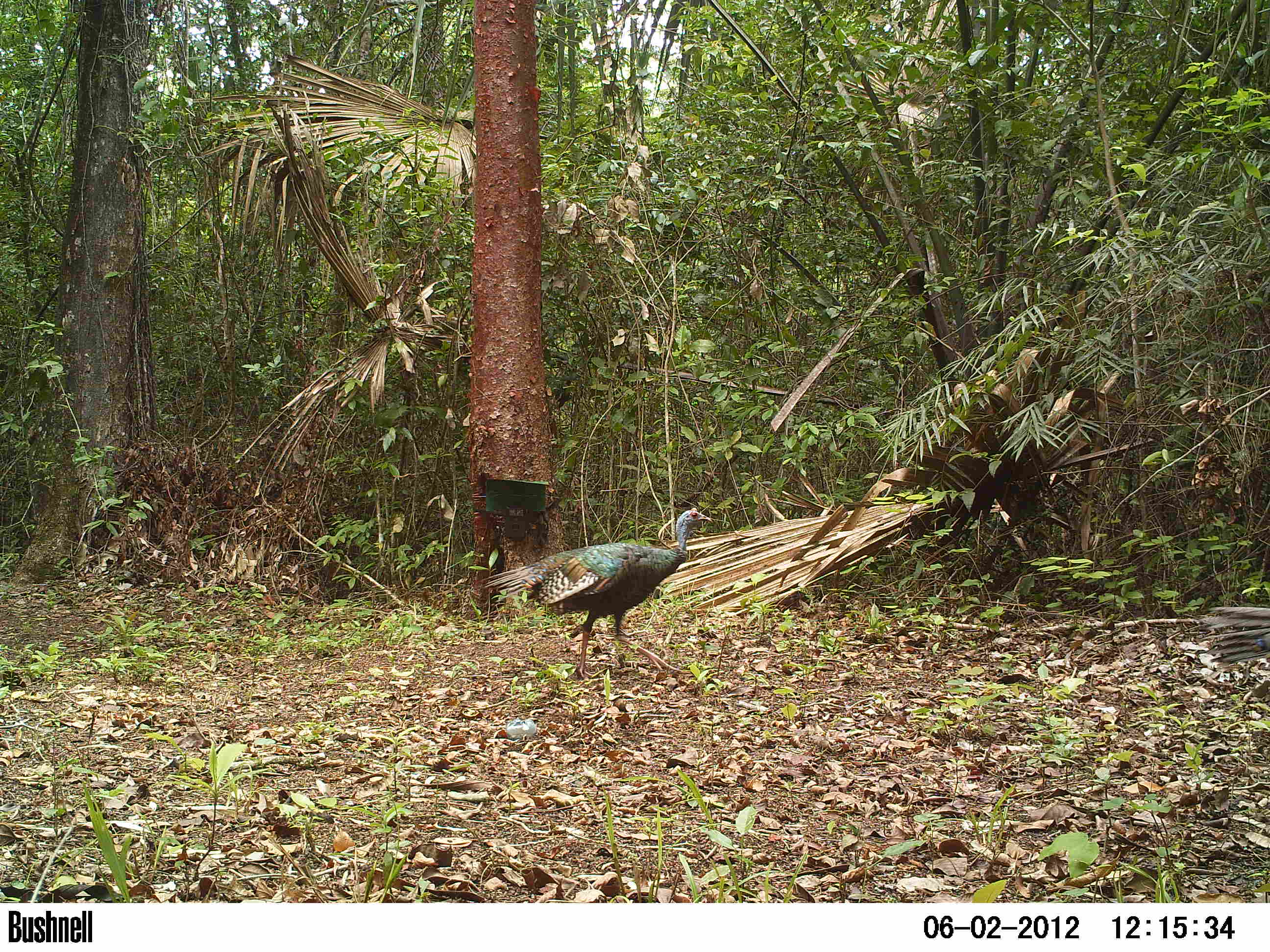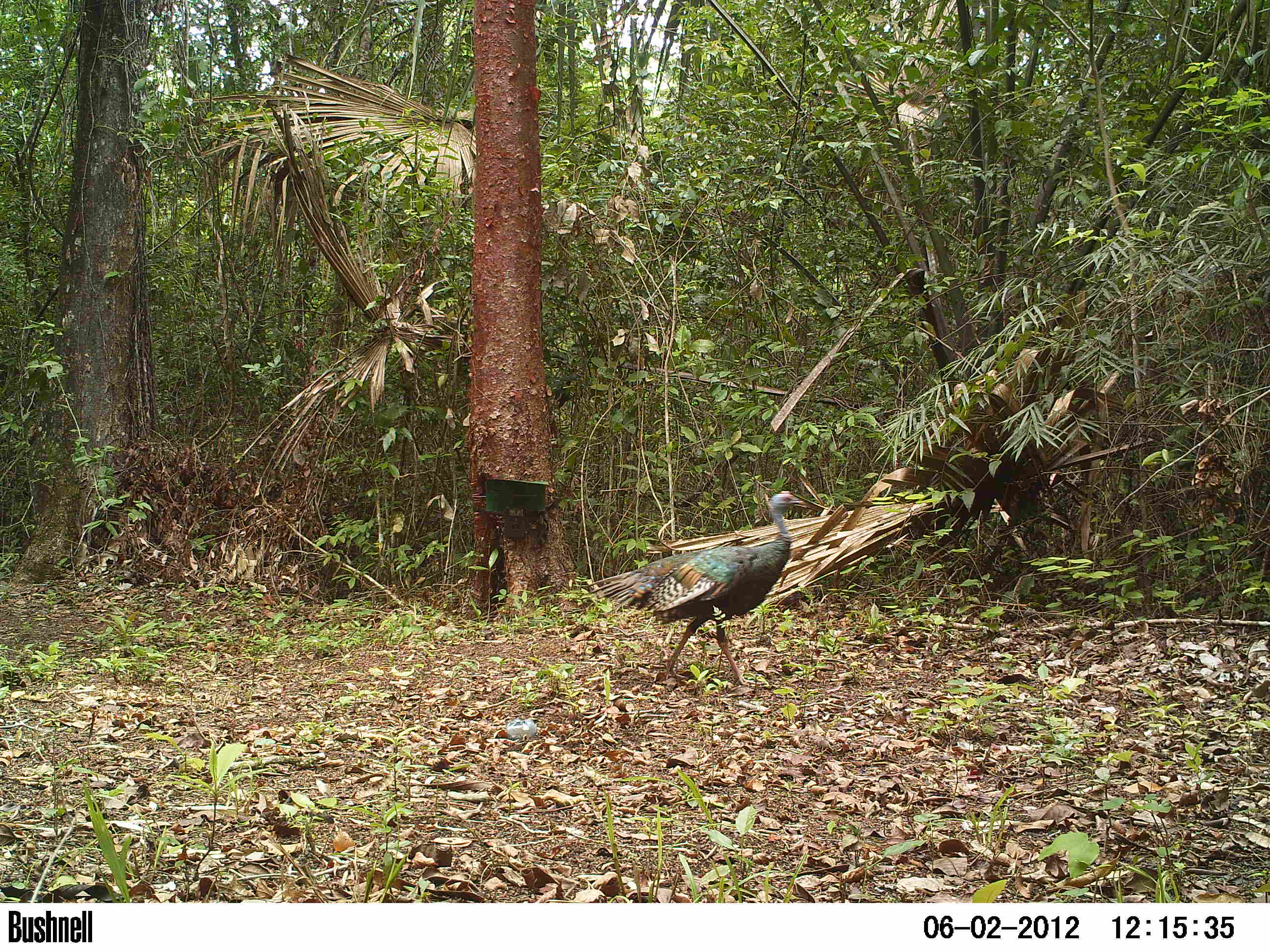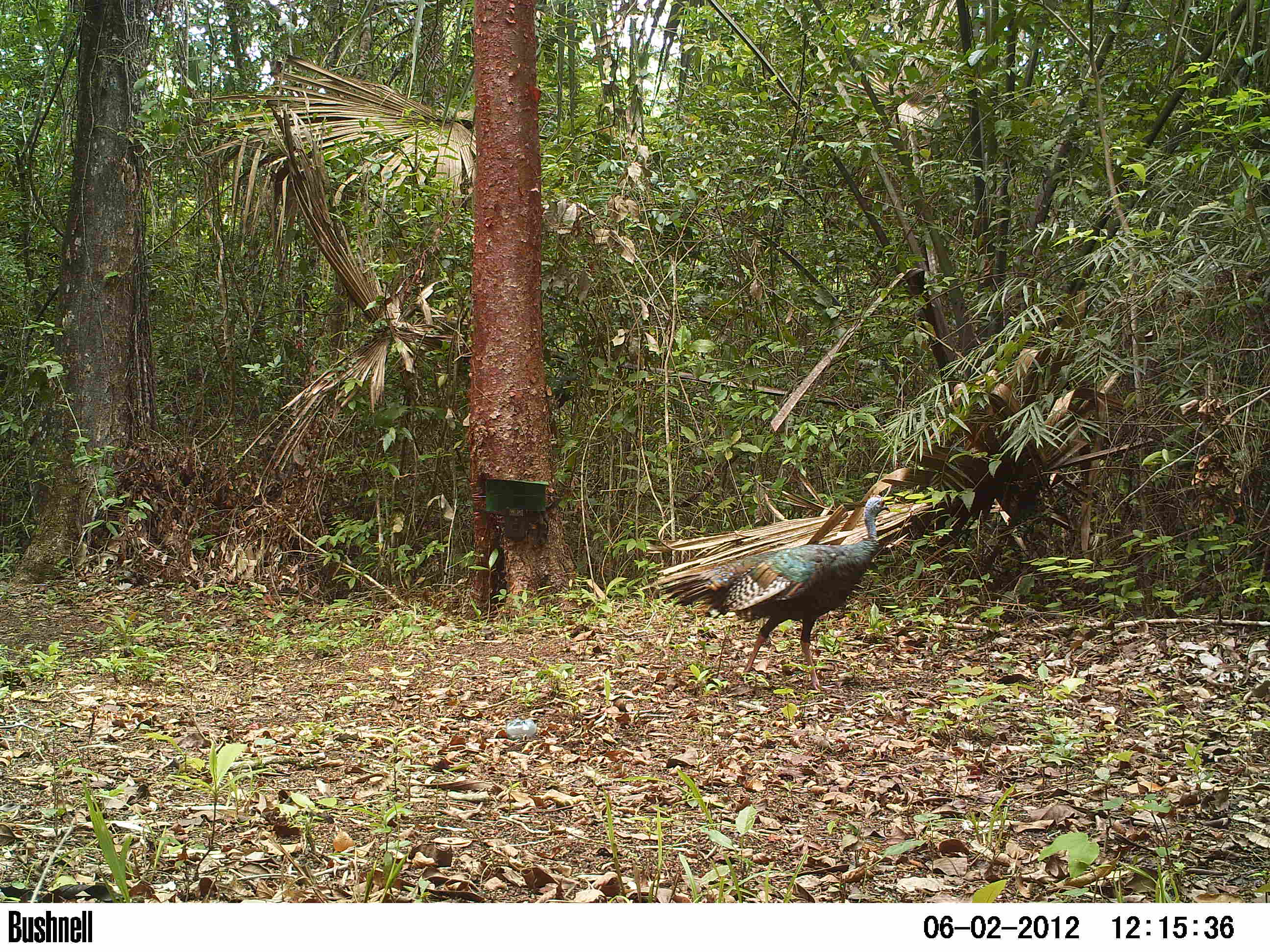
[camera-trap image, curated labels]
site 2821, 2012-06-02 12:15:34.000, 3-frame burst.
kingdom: Animalia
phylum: Chordata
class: Aves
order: Galliformes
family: Phasianidae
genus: Meleagris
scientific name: Meleagris ocellata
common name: ocellated turkey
Meleagris ocellata (ocellated turkey), count 2, age adult.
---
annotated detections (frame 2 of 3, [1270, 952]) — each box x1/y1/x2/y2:
meleagris ocellata: 582/490/808/687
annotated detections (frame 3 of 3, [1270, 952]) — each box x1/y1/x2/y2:
meleagris ocellata: 652/496/891/691